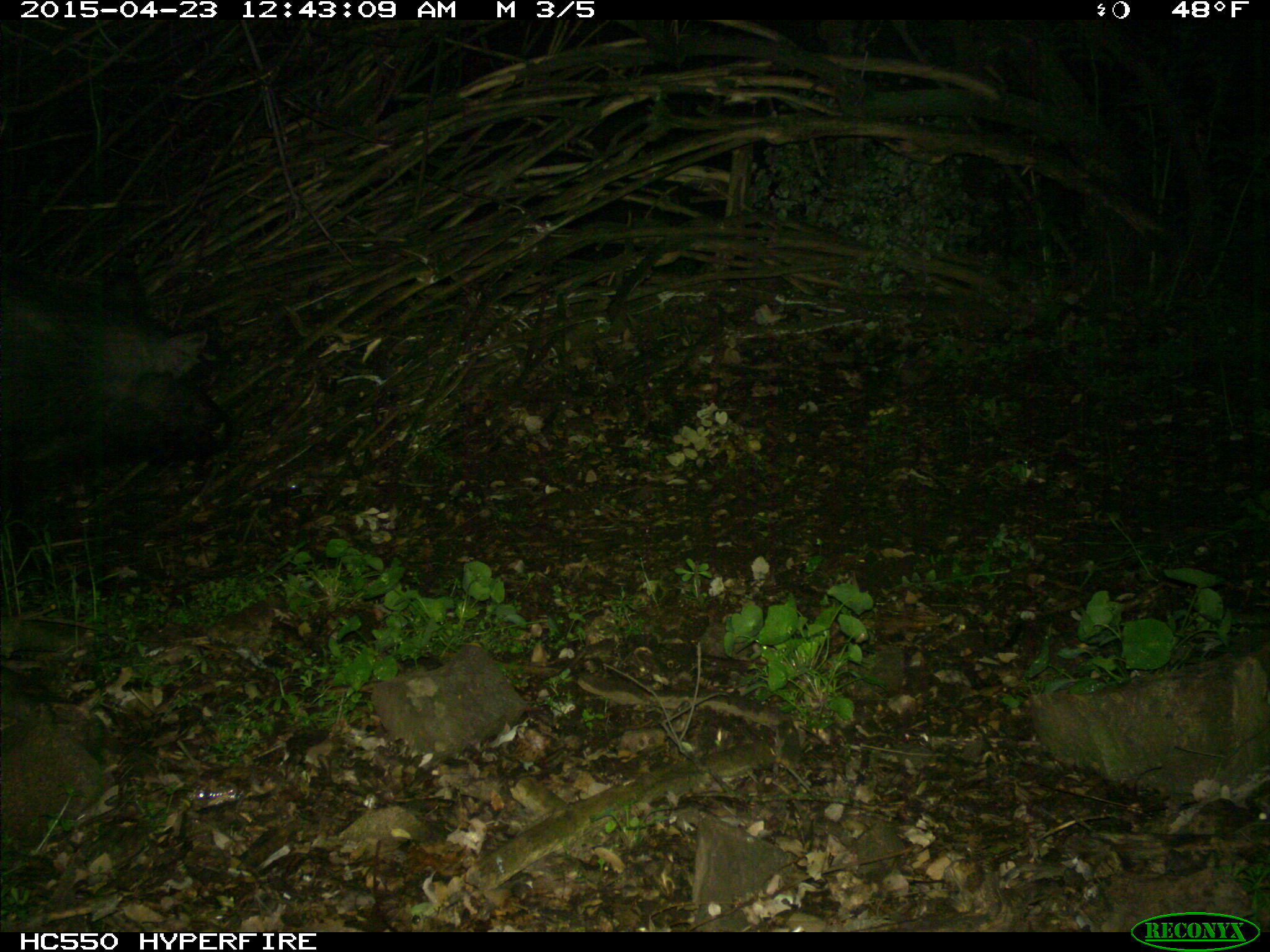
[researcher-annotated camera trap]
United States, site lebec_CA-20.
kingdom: Animalia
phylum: Chordata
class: Mammalia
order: Artiodactyla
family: Suidae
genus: Sus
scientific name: Sus scrofa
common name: wild boar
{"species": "Sus scrofa (wild boar)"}